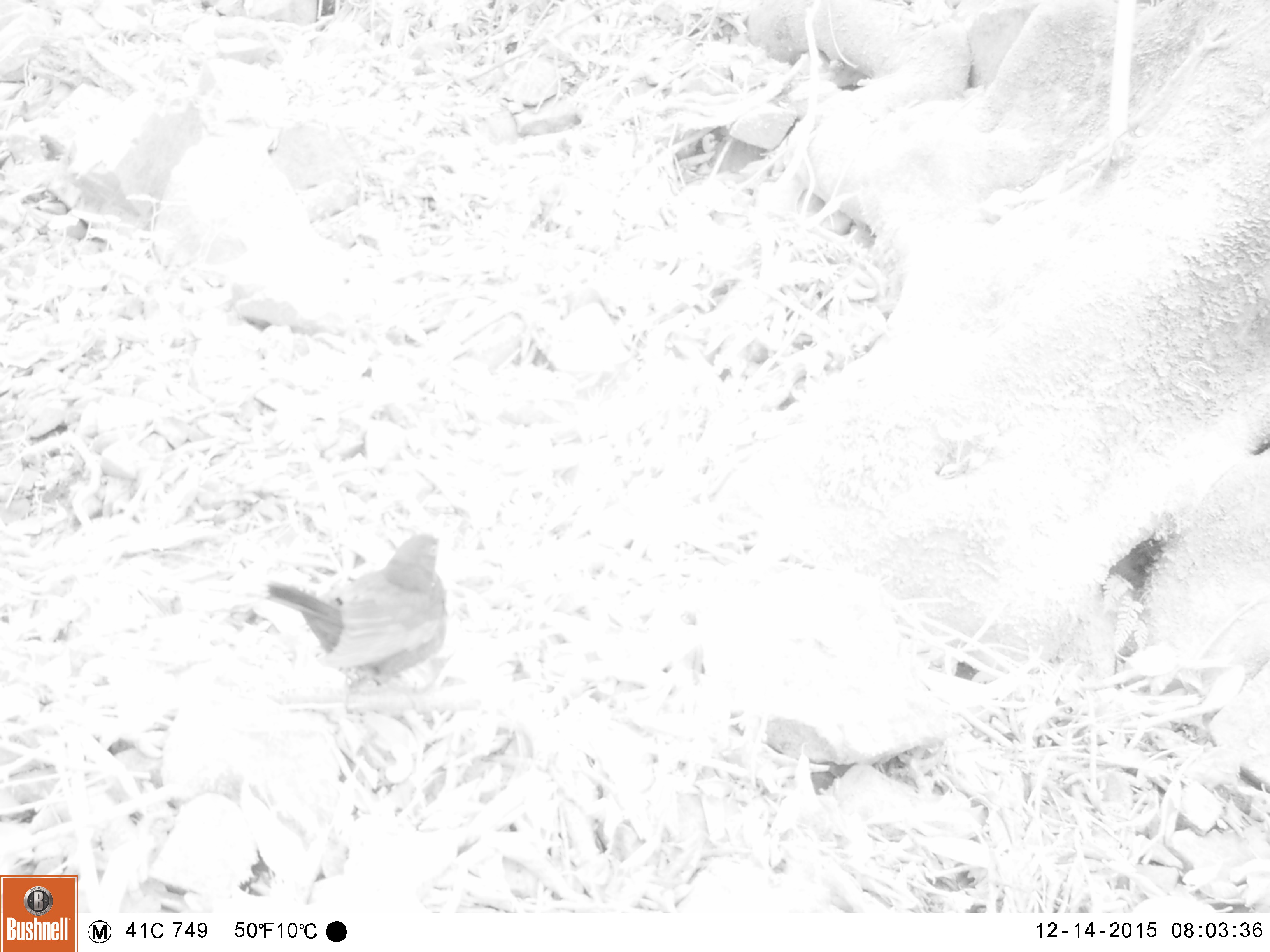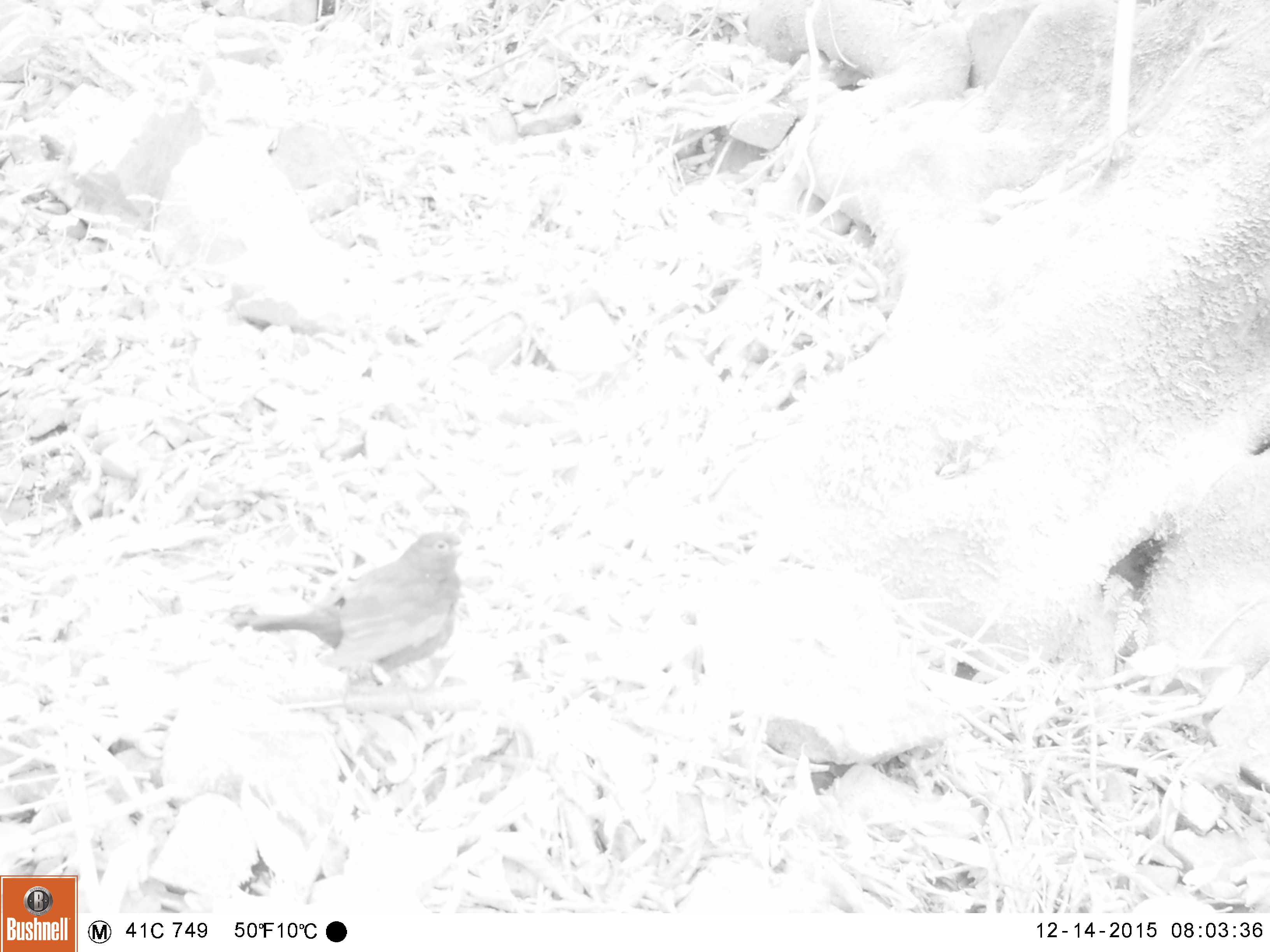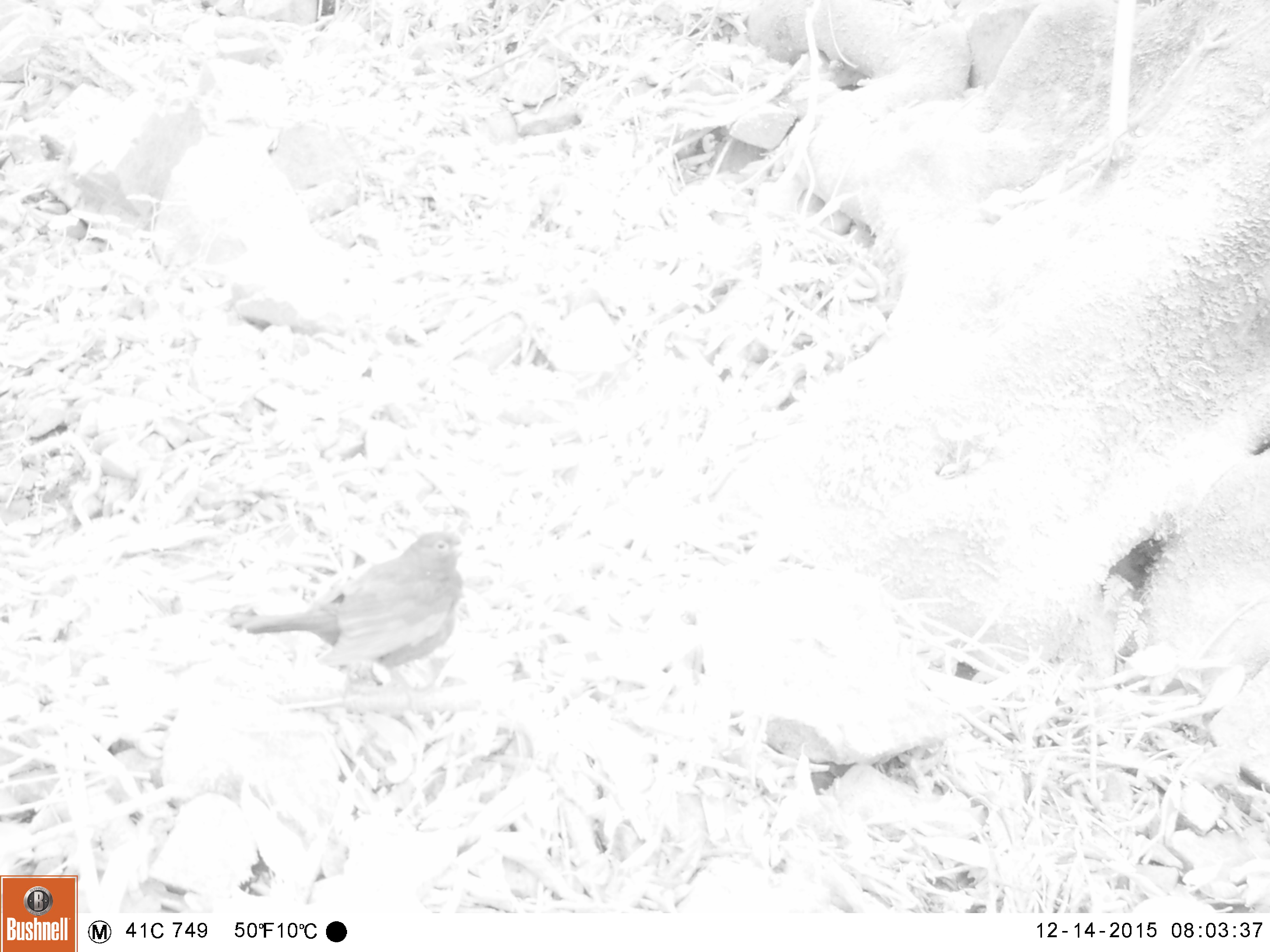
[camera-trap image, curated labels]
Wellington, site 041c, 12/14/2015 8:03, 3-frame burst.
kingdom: Animalia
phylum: Chordata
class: Aves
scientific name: Aves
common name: bird